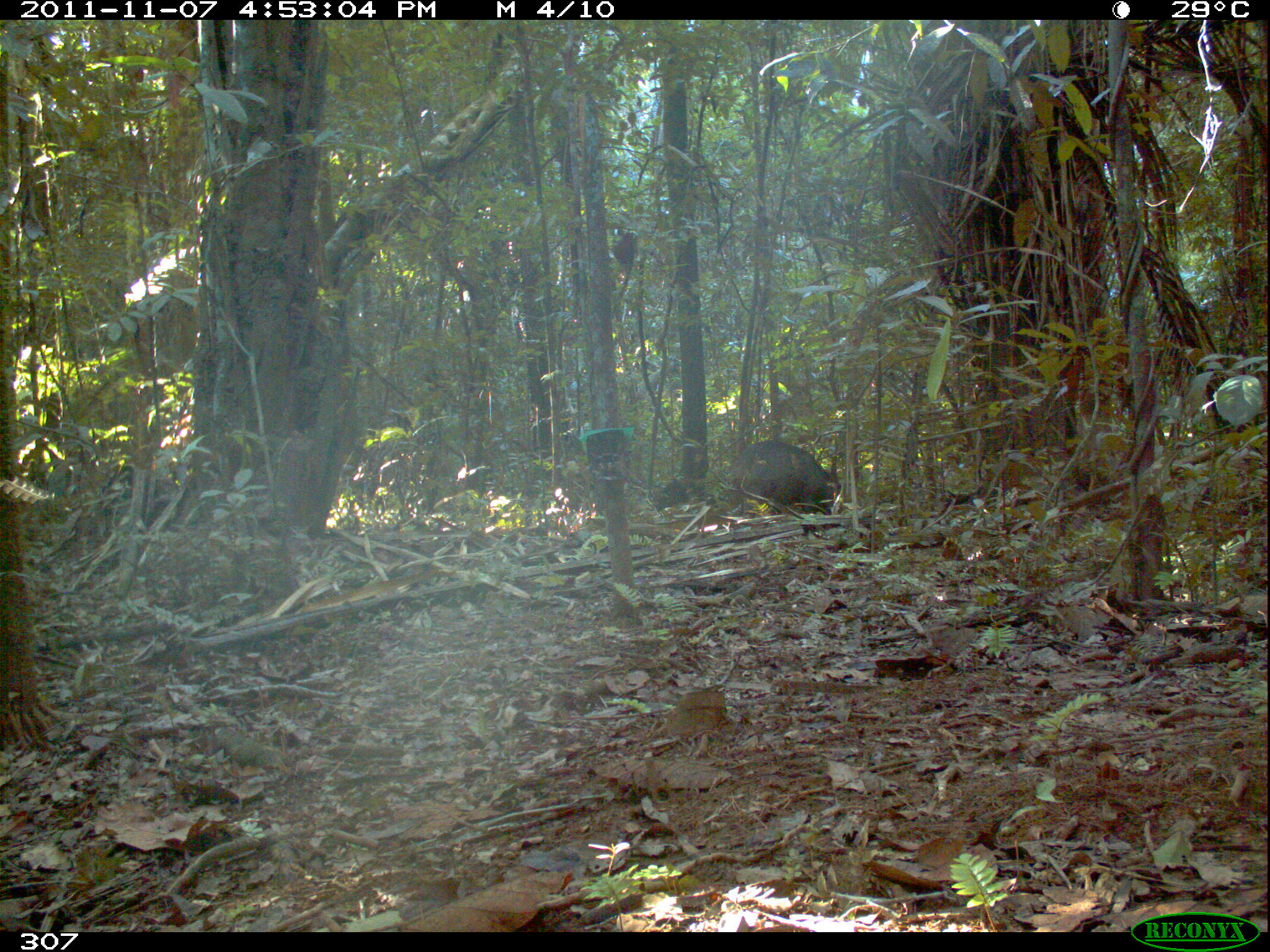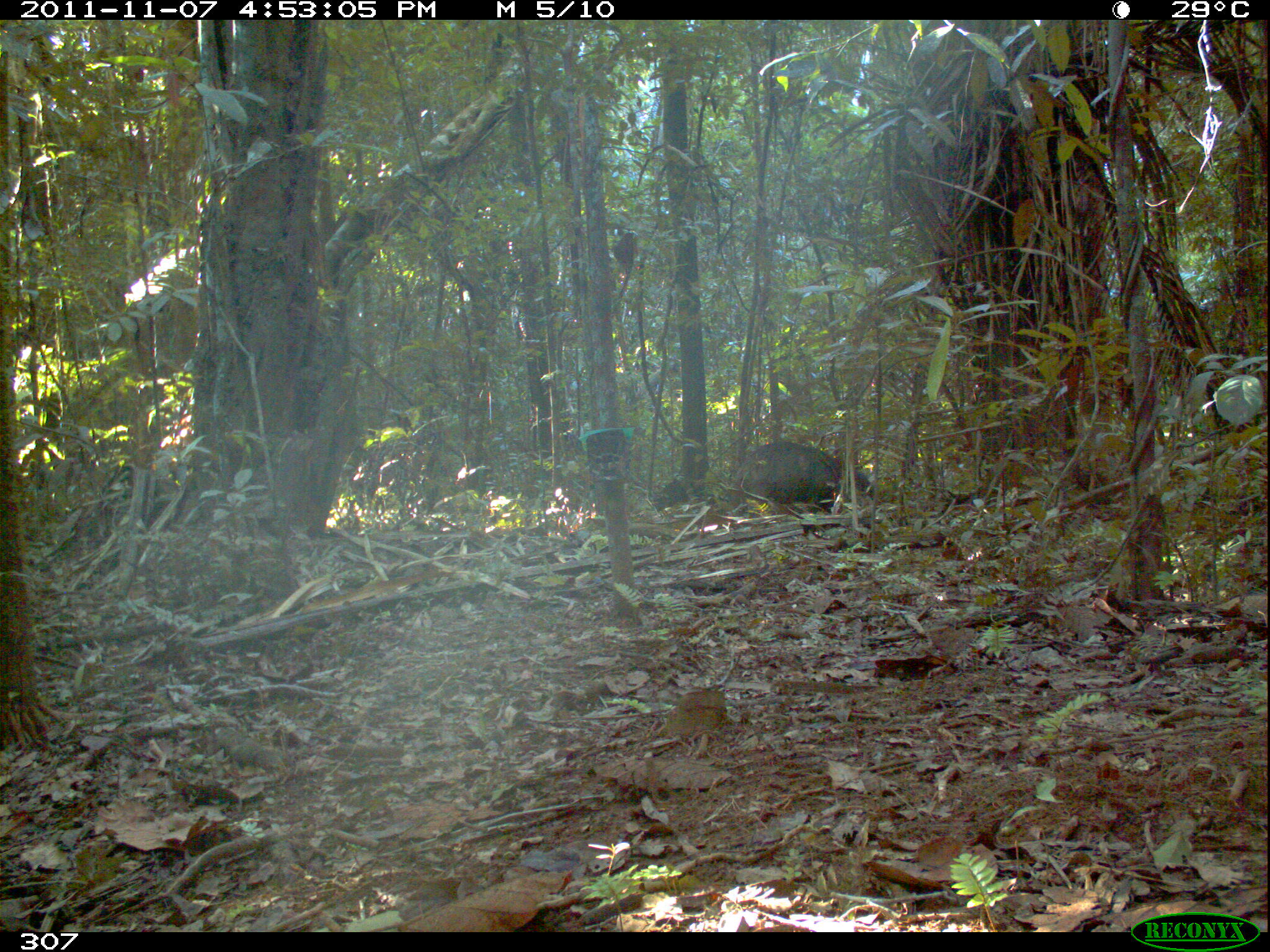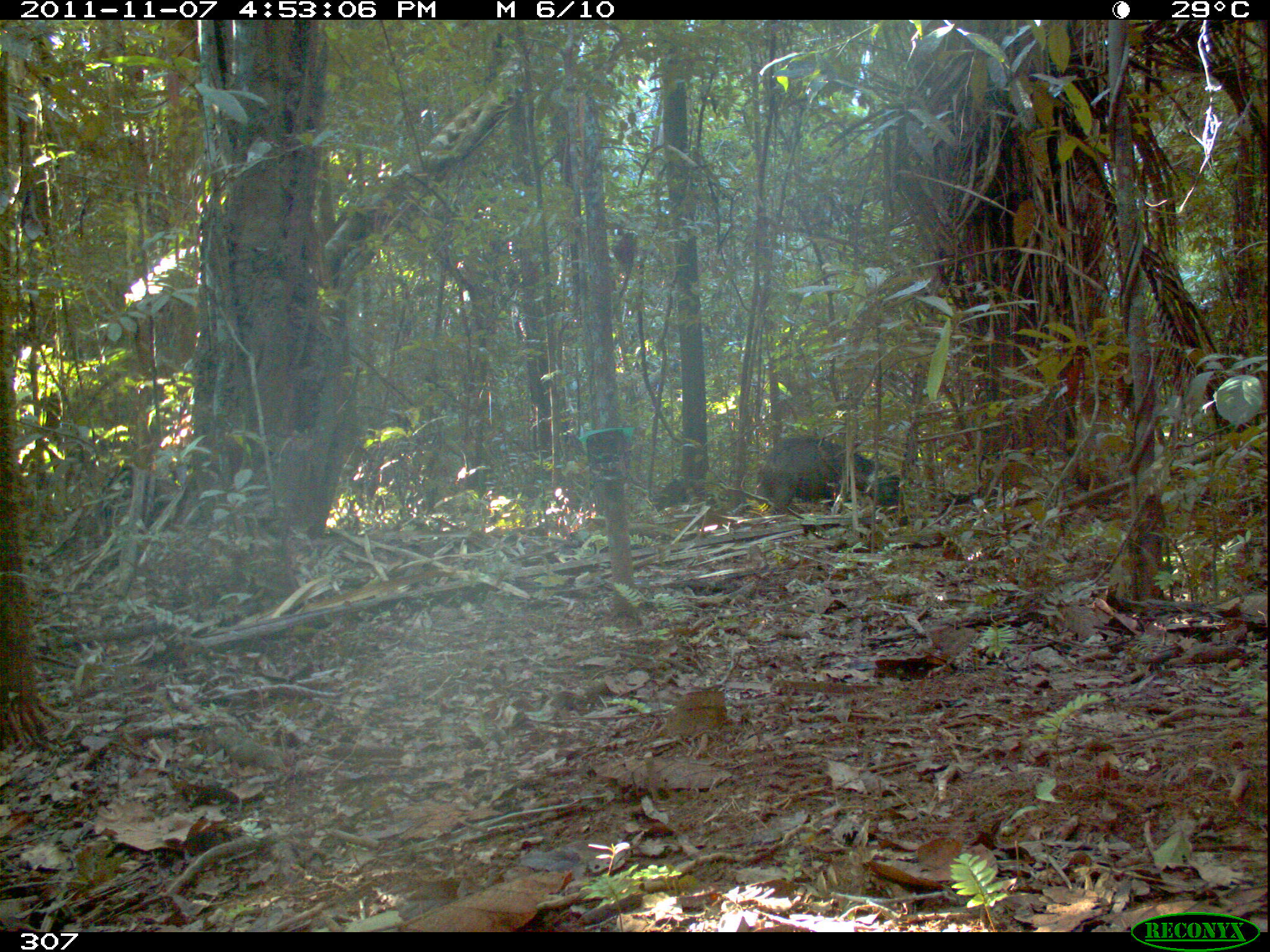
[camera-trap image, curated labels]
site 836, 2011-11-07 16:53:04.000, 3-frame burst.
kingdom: Animalia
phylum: Chordata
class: Mammalia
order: Artiodactyla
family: Tayassuidae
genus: Tayassu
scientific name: Tayassu pecari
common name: white-lipped peccary